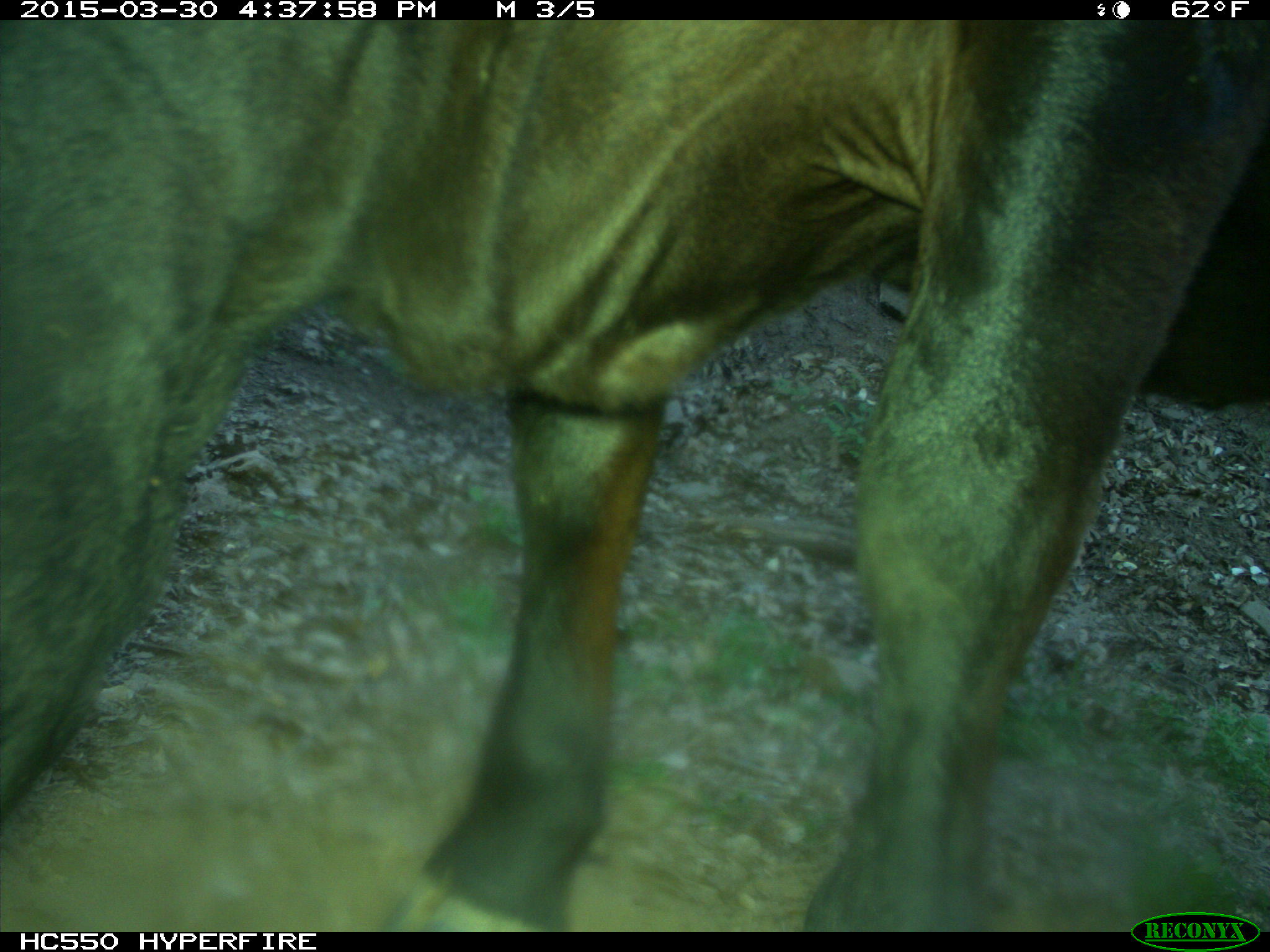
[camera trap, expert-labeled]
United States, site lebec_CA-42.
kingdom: Animalia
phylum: Chordata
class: Mammalia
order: Artiodactyla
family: Bovidae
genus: Bos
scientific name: Bos taurus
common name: domestic cow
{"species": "Bos taurus (domestic cow)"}